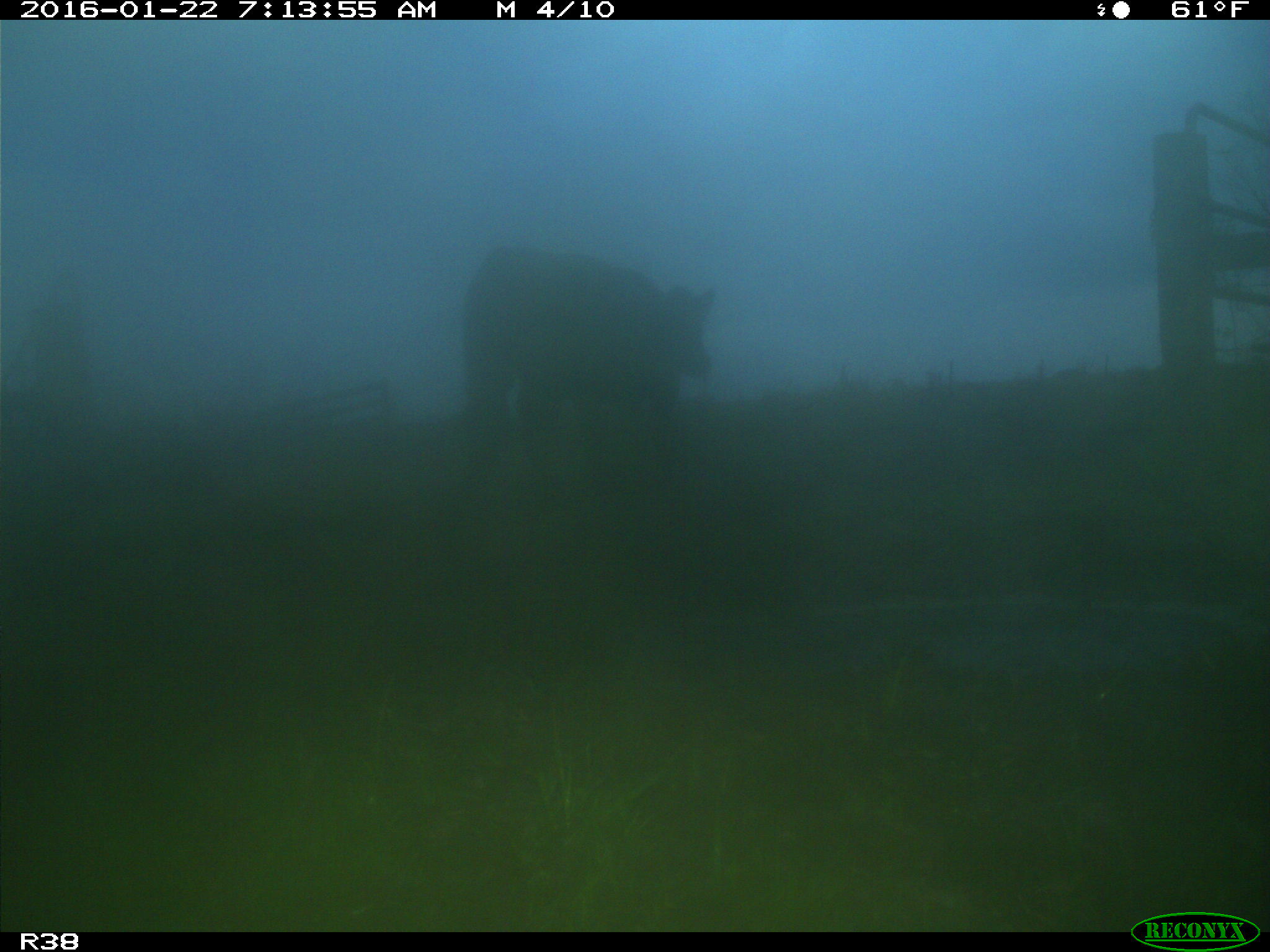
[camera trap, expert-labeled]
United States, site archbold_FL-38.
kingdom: Animalia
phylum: Chordata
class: Mammalia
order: Artiodactyla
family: Bovidae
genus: Bos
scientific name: Bos taurus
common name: domestic cow